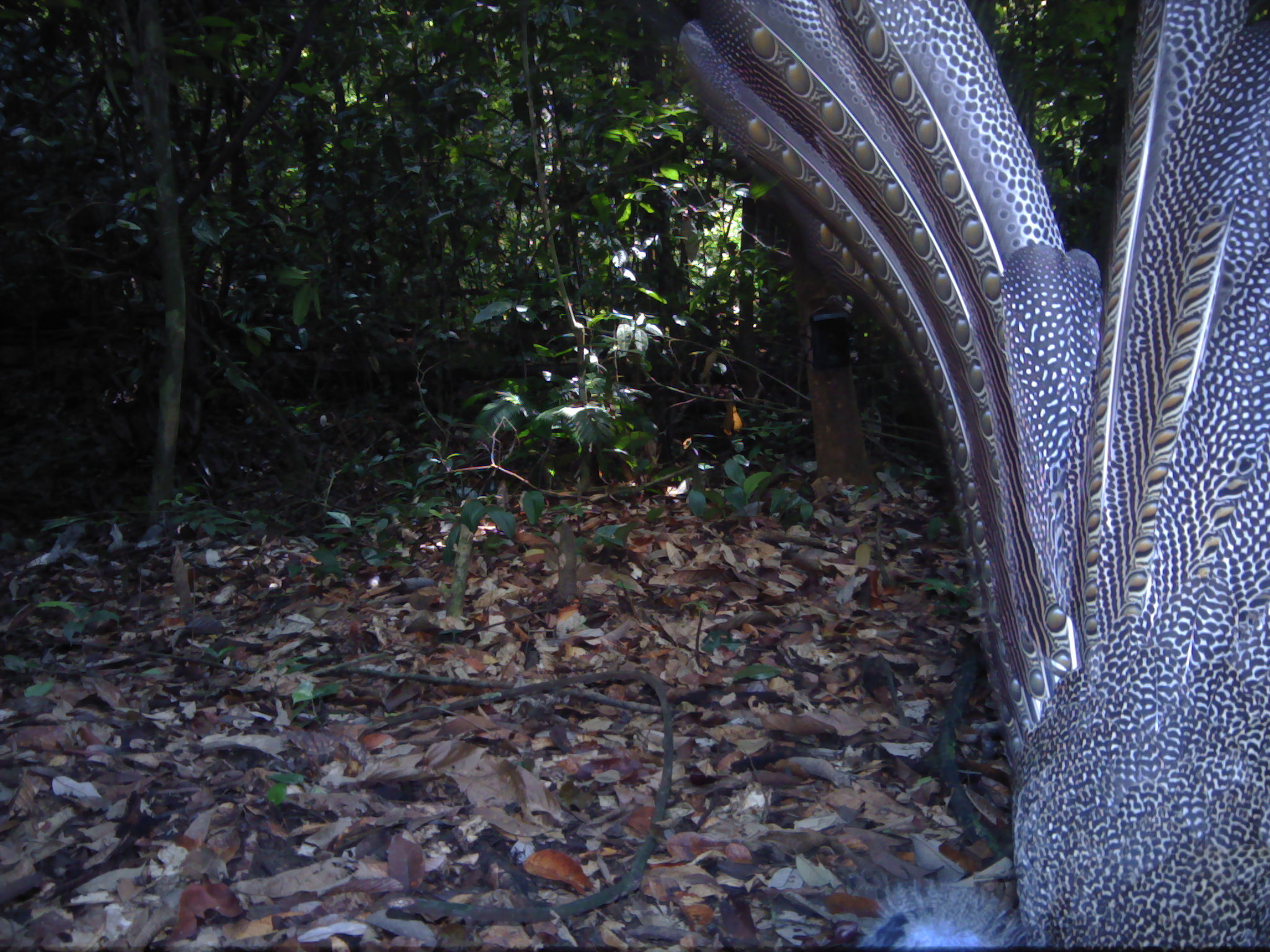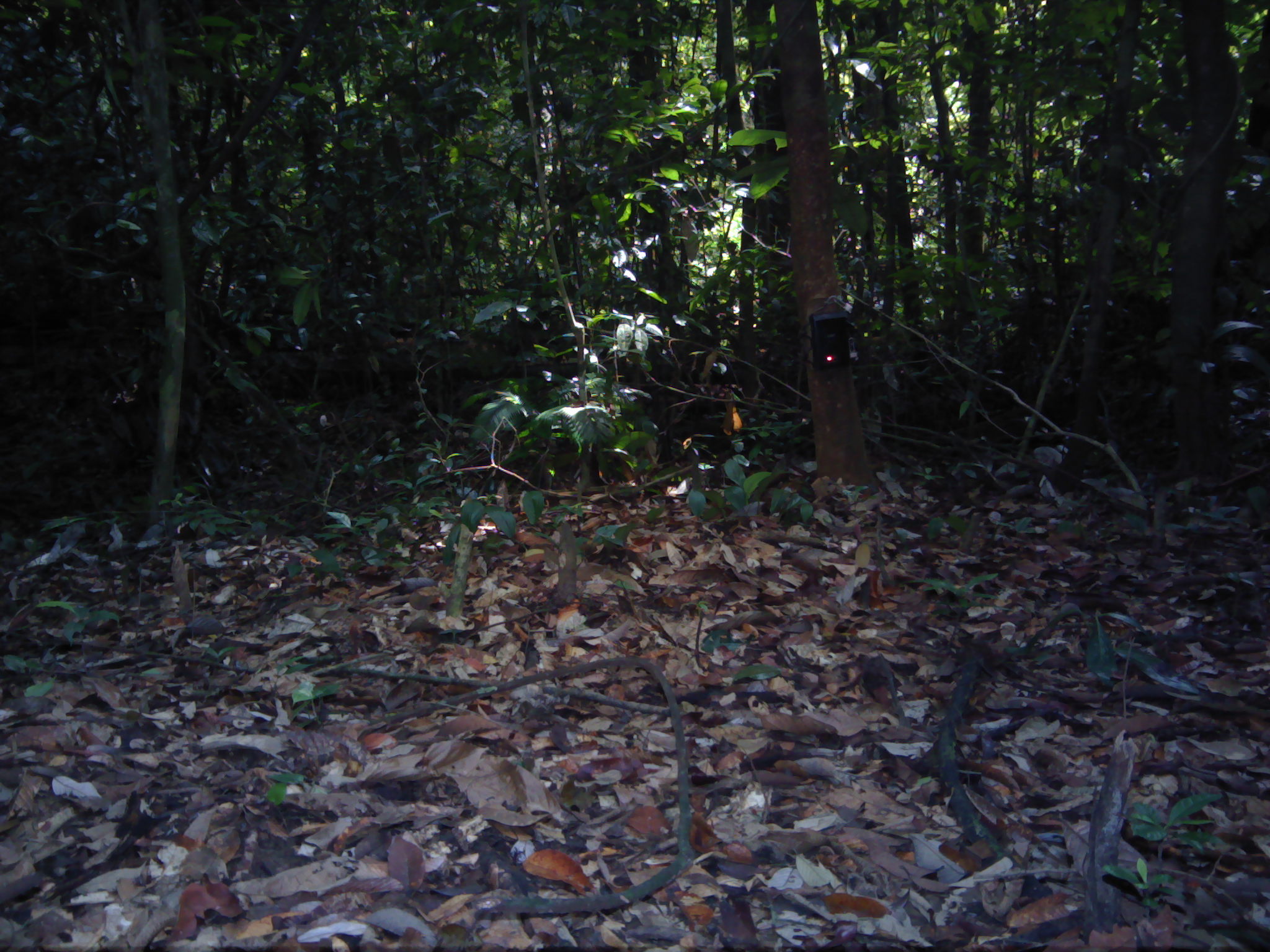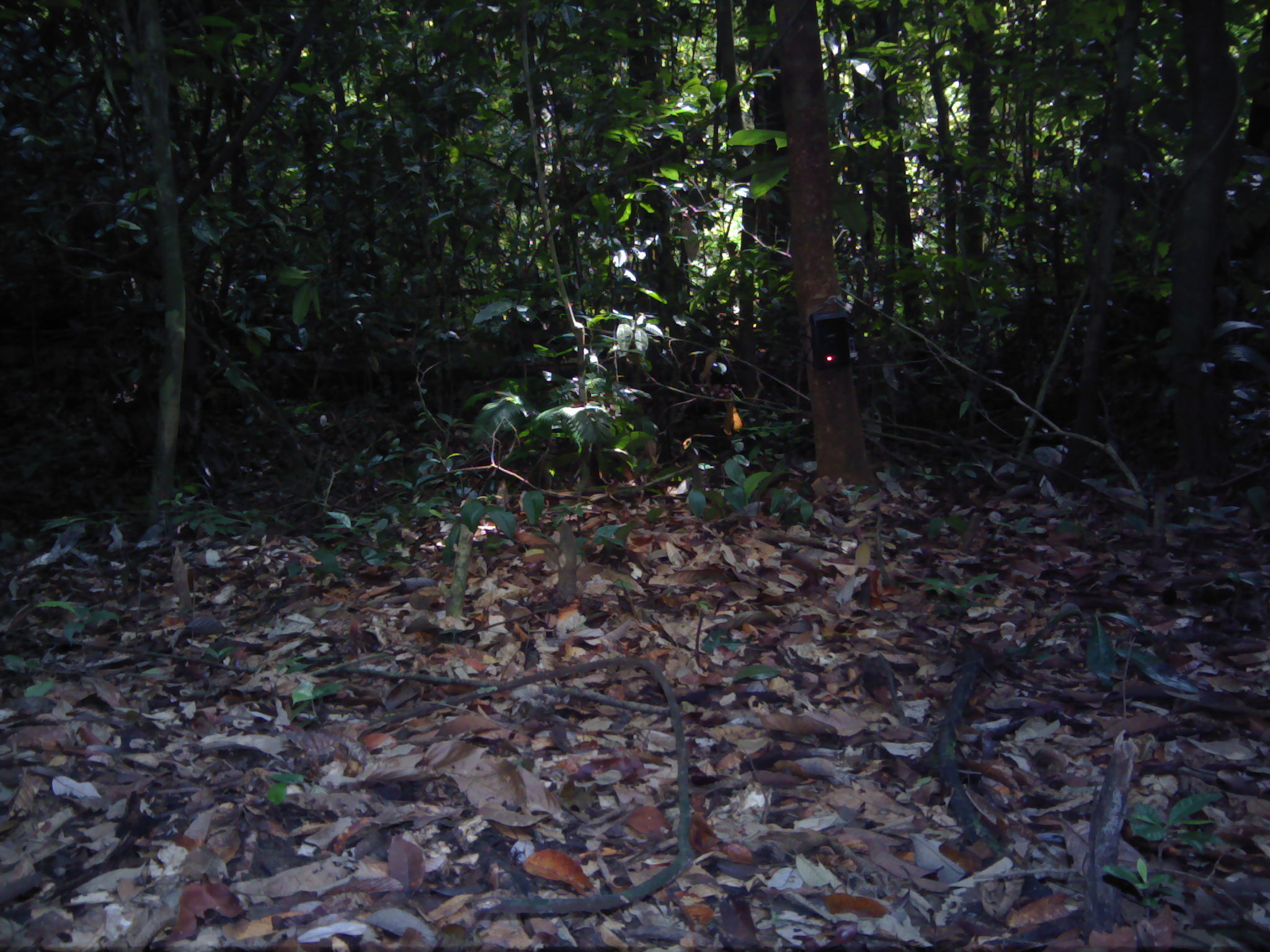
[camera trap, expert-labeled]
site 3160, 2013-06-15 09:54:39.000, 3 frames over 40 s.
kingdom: Animalia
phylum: Chordata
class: Aves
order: Galliformes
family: Phasianidae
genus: Argusianus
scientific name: Argusianus argus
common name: great argus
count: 1